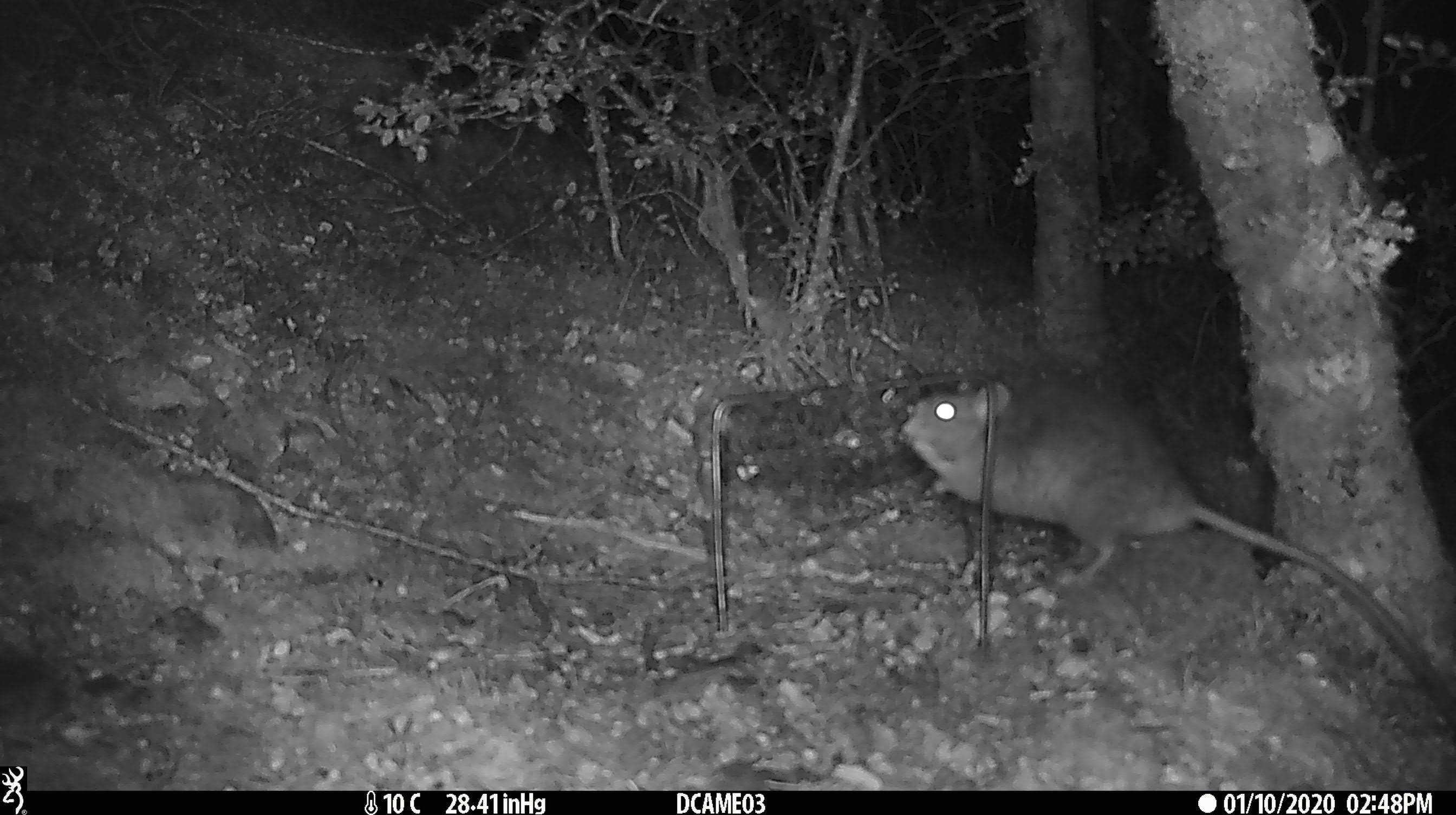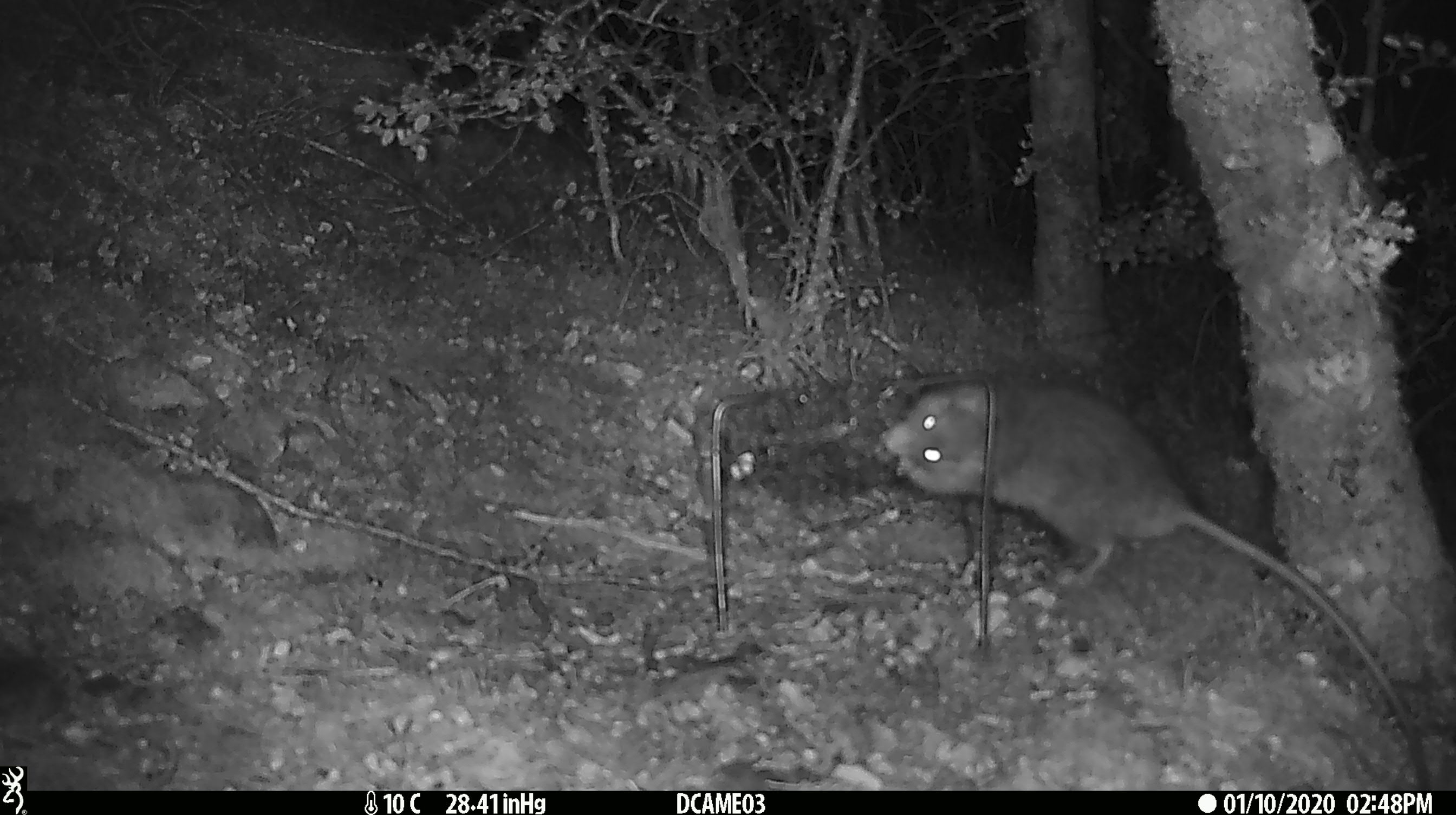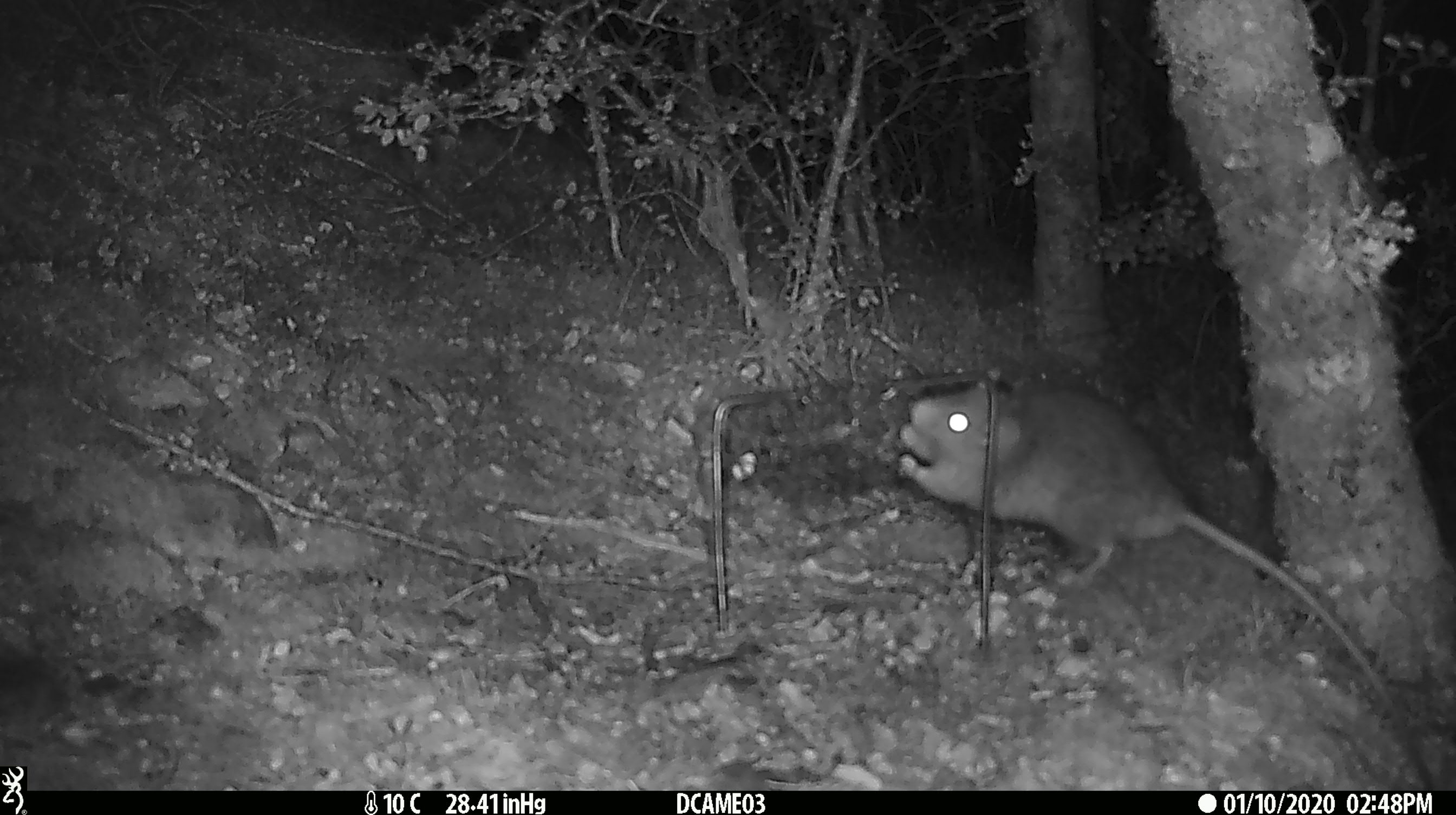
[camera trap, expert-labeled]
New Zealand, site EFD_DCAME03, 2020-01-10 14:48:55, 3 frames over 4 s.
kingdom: Animalia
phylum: Chordata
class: Mammalia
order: Rodentia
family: Muridae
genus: Rattus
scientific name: Rattus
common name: rat